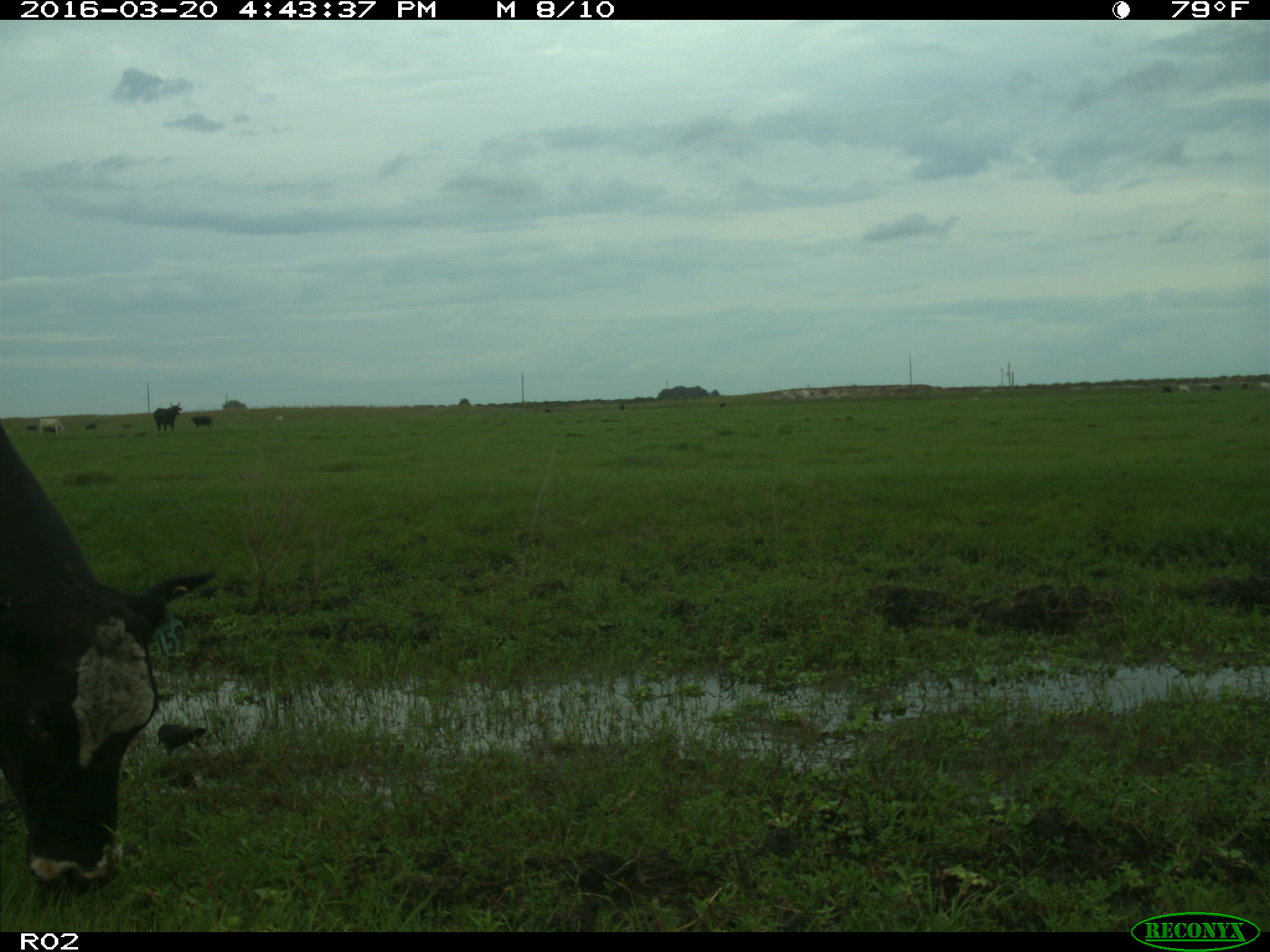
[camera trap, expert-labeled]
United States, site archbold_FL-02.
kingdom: Animalia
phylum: Chordata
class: Mammalia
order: Artiodactyla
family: Bovidae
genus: Bos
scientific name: Bos taurus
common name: domestic cow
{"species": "Bos taurus (domestic cow)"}